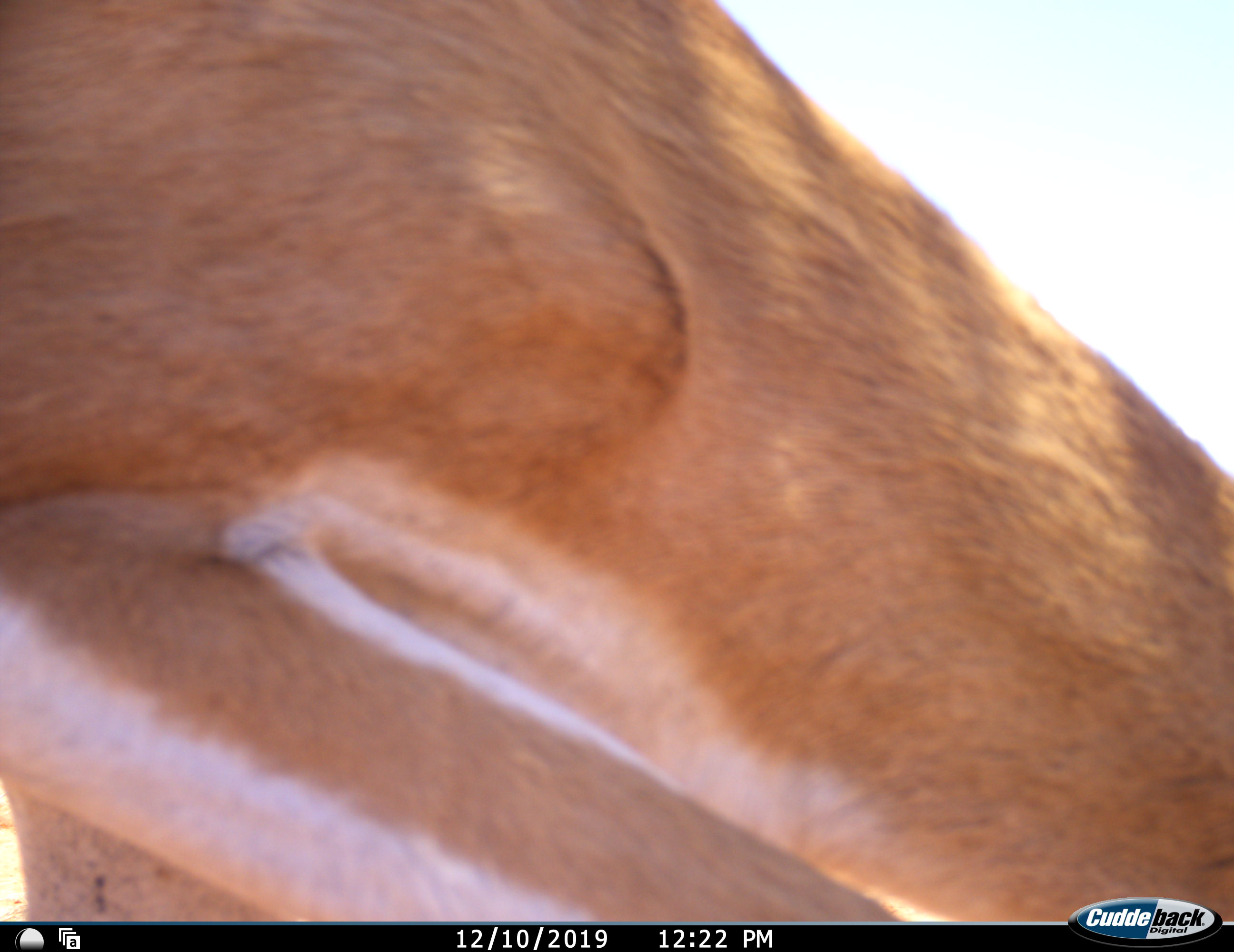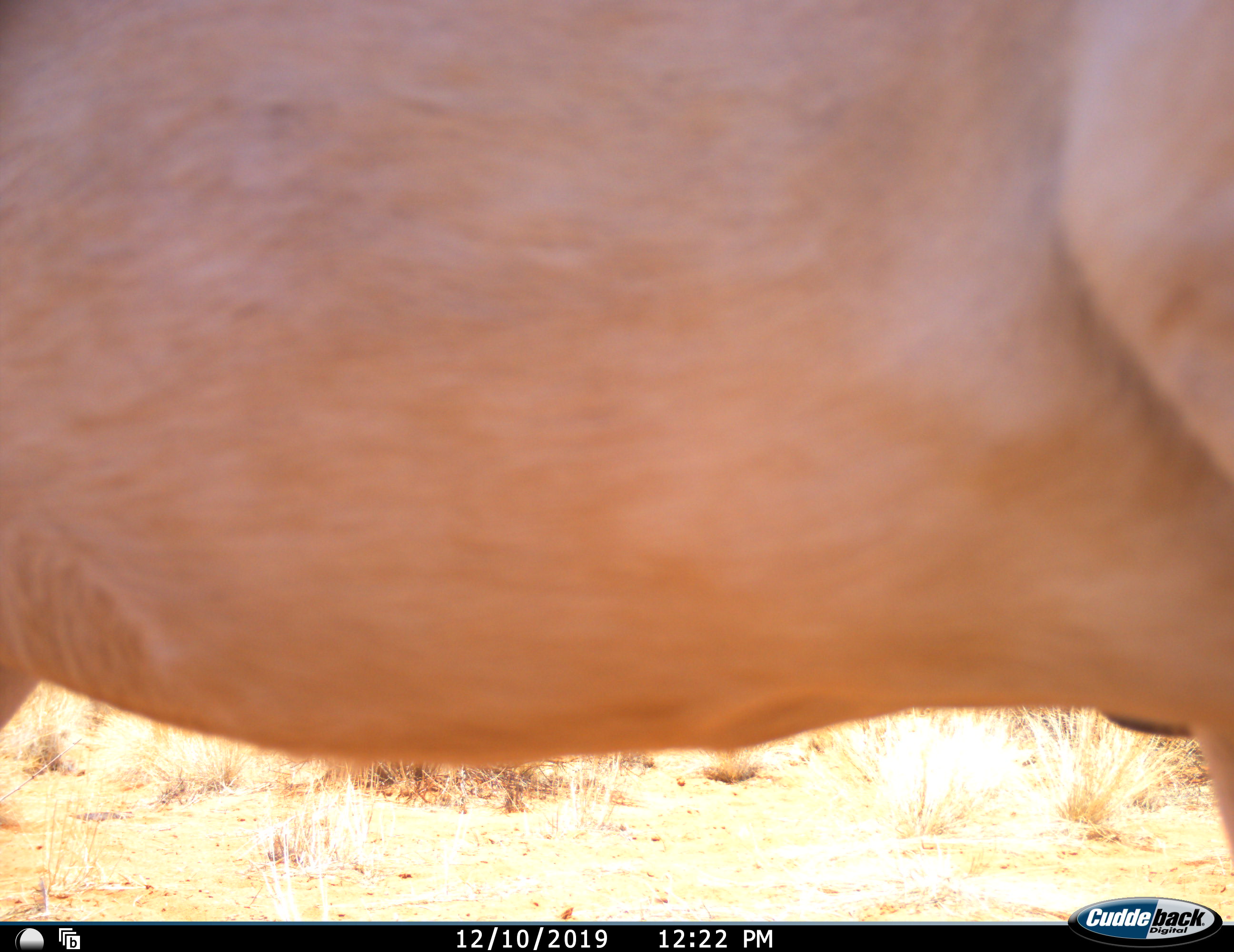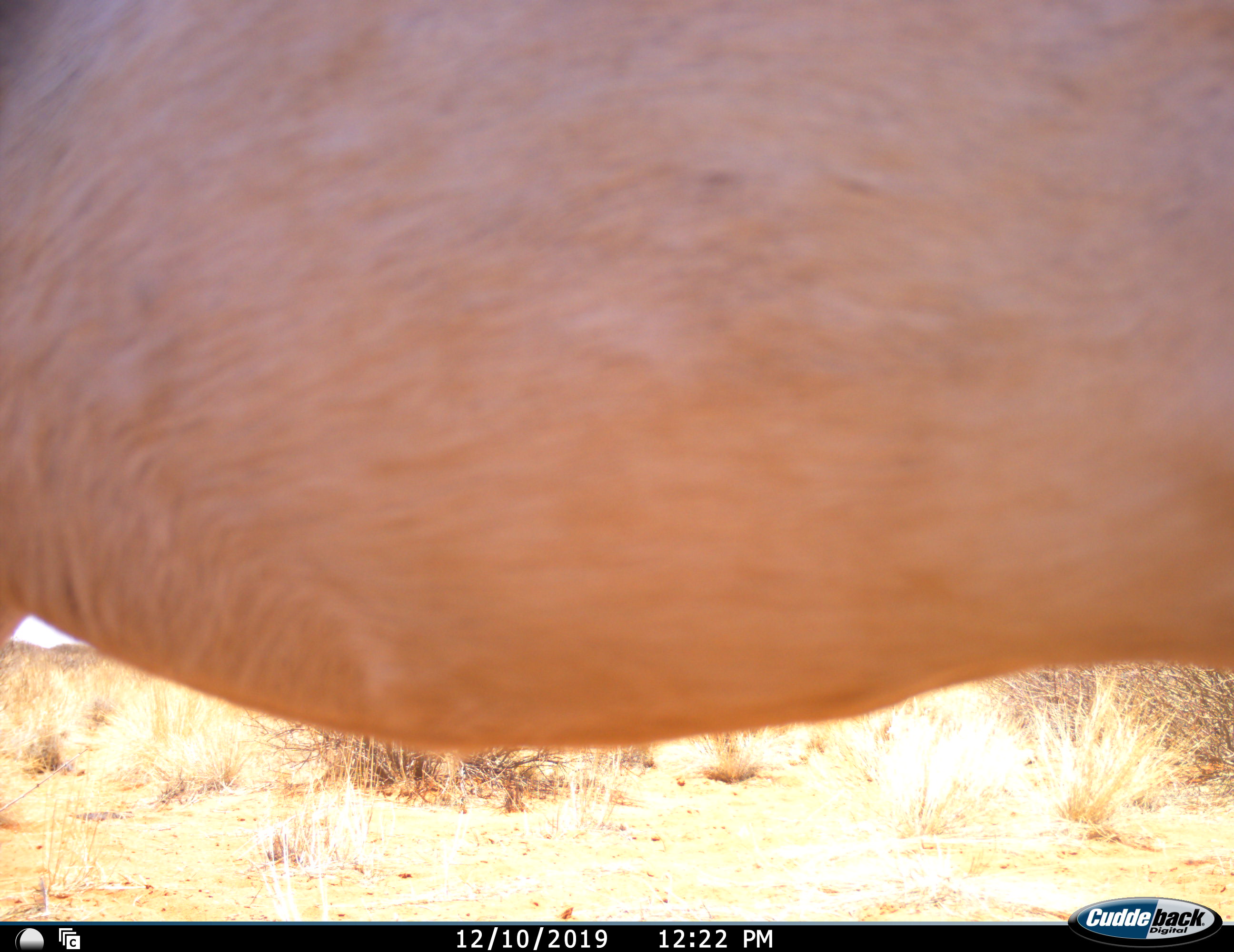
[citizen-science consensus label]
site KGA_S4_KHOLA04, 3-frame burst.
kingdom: Animalia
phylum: Chordata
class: Mammalia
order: Artiodactyla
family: Bovidae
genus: Antidorcas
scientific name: Antidorcas marsupialis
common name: springbok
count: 1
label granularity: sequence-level